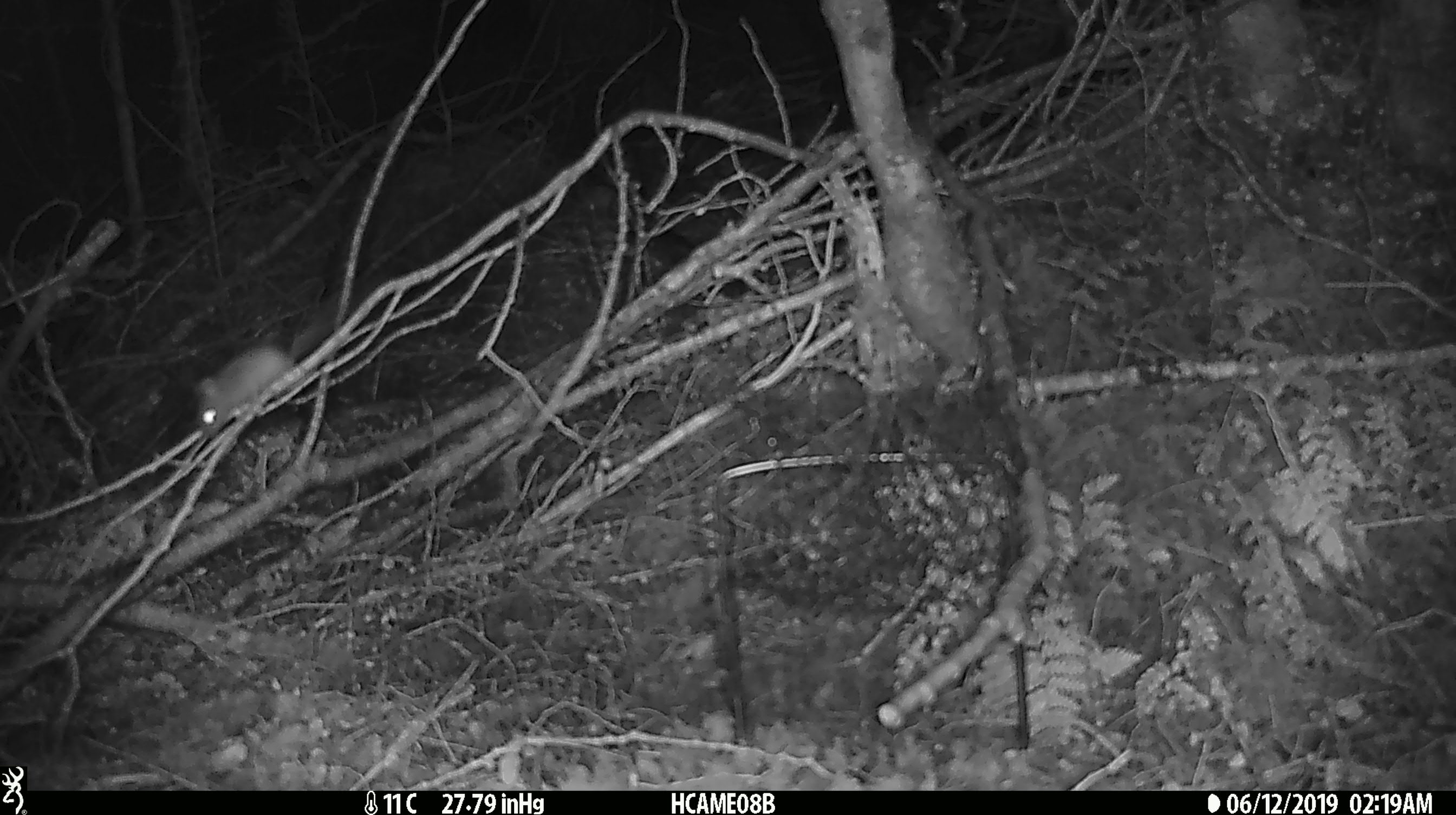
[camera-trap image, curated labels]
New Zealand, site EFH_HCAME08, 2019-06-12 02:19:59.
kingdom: Animalia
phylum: Chordata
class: Mammalia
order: Rodentia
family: Muridae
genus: Mus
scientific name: Mus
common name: mouse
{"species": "mouse (Mus)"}